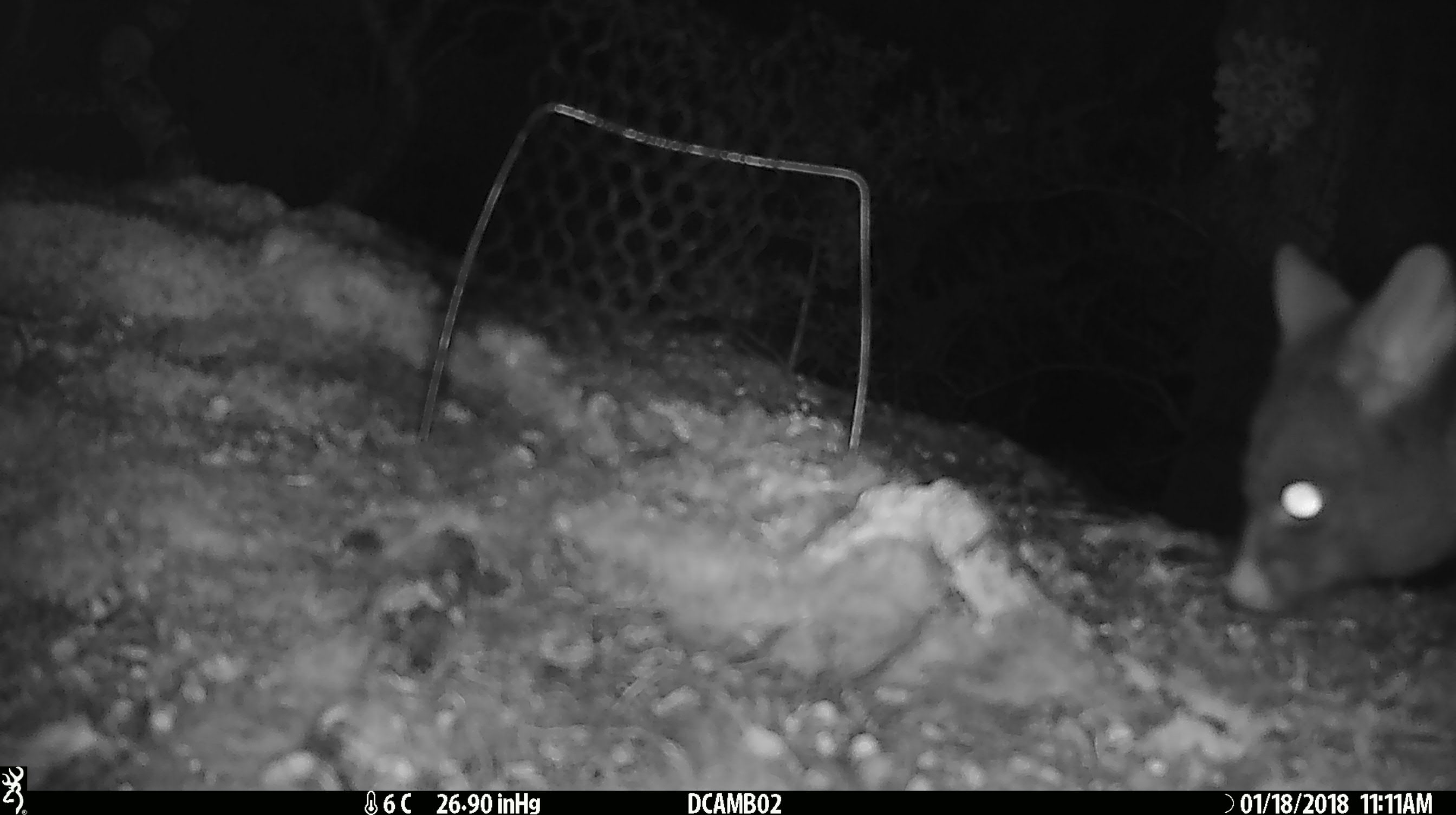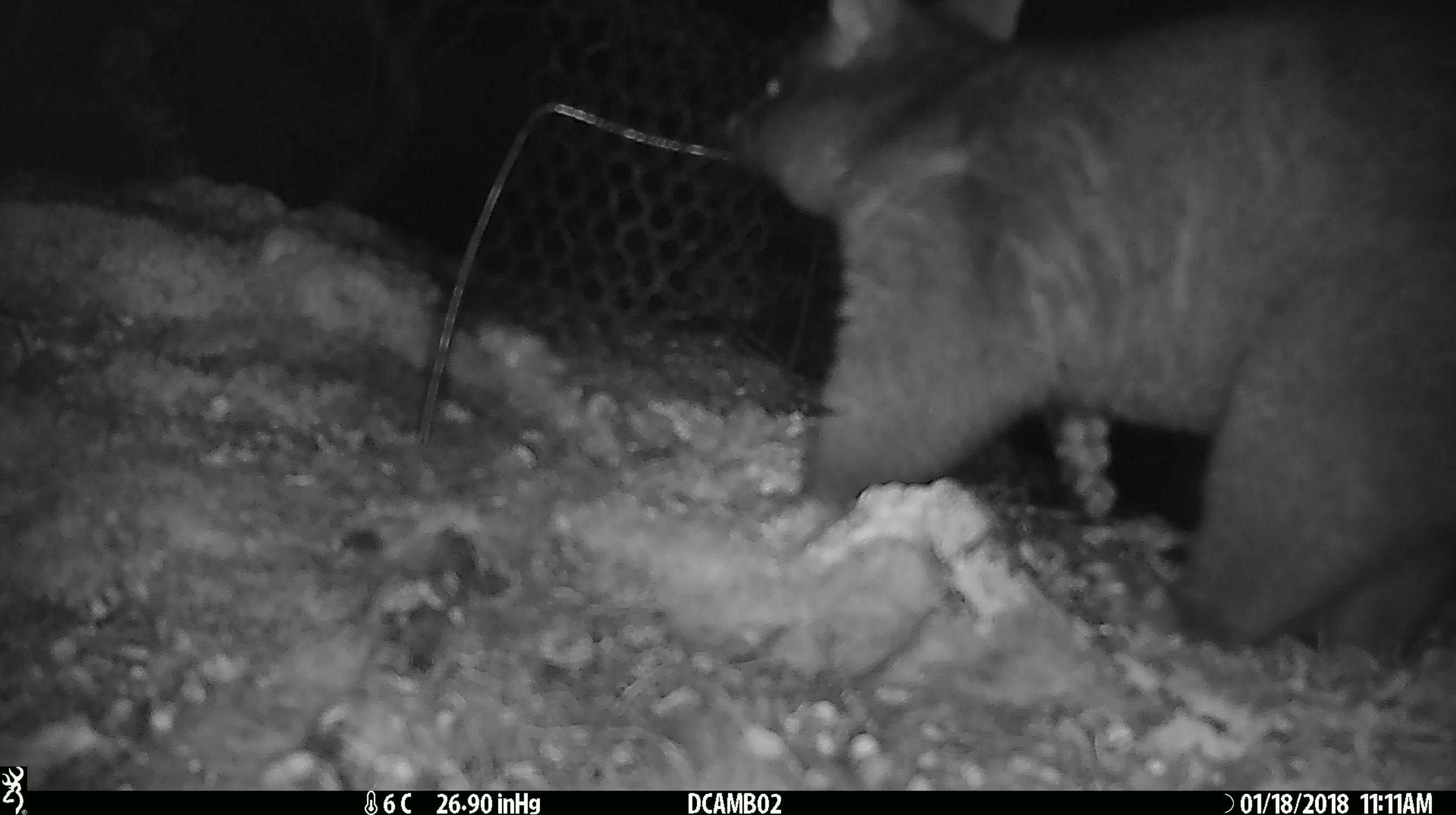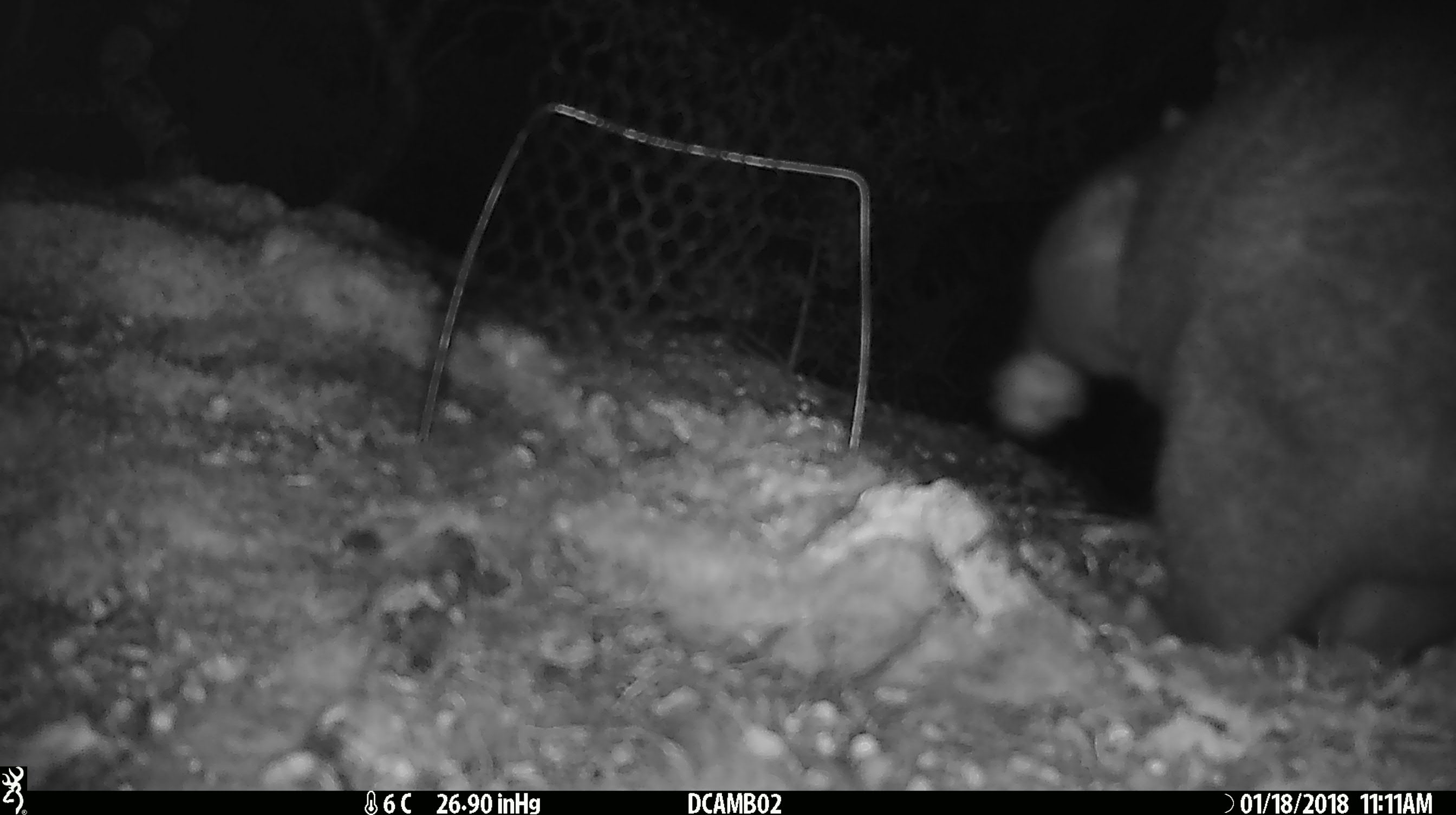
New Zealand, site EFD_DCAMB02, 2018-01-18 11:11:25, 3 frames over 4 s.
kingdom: Animalia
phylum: Chordata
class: Mammalia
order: Diprotodontia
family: Phalangeridae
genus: Trichosurus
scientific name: Trichosurus vulpecula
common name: common brushtail possum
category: possum